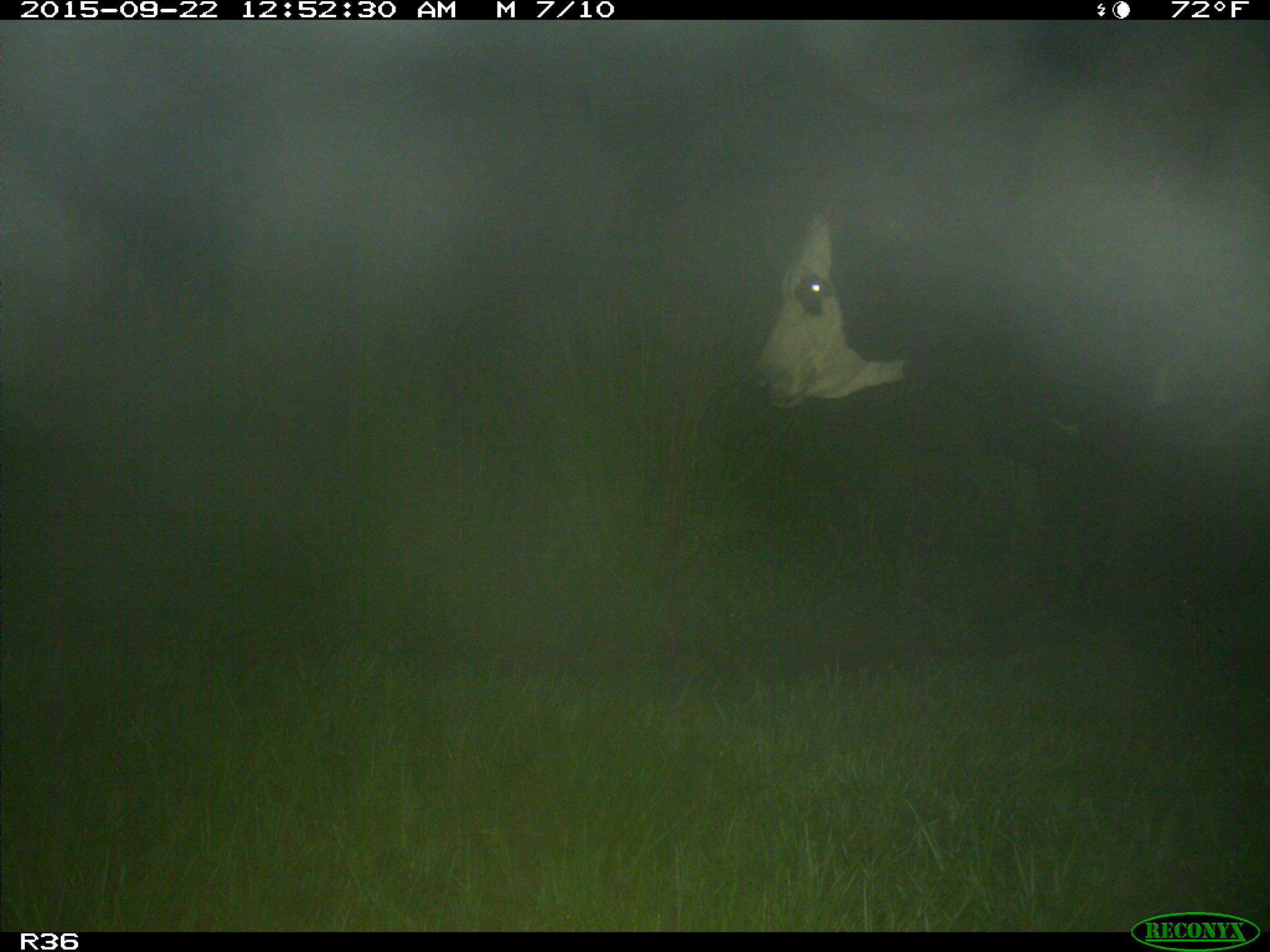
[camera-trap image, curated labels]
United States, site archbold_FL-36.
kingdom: Animalia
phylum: Chordata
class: Mammalia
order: Artiodactyla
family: Bovidae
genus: Bos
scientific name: Bos taurus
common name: domestic cow